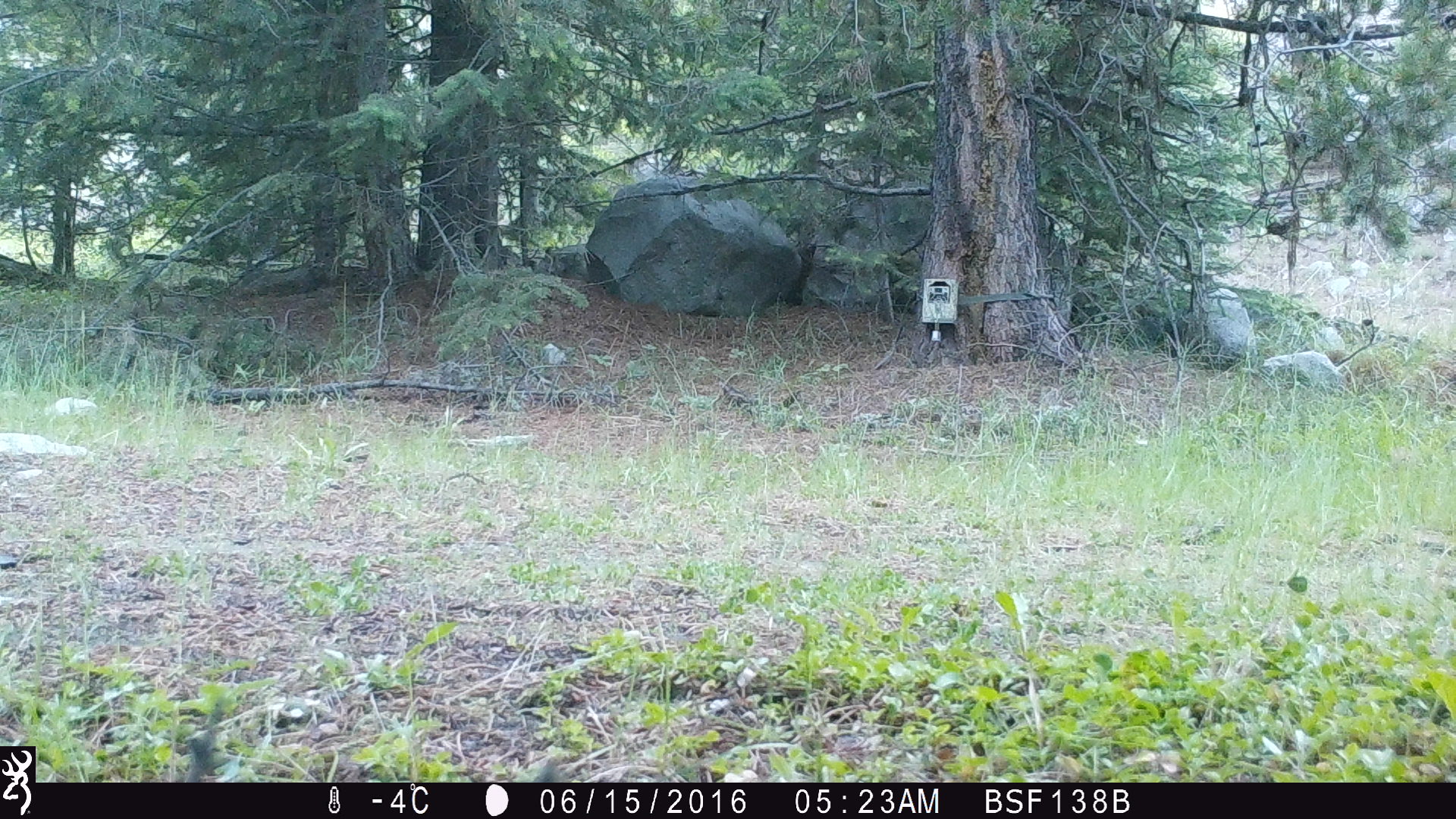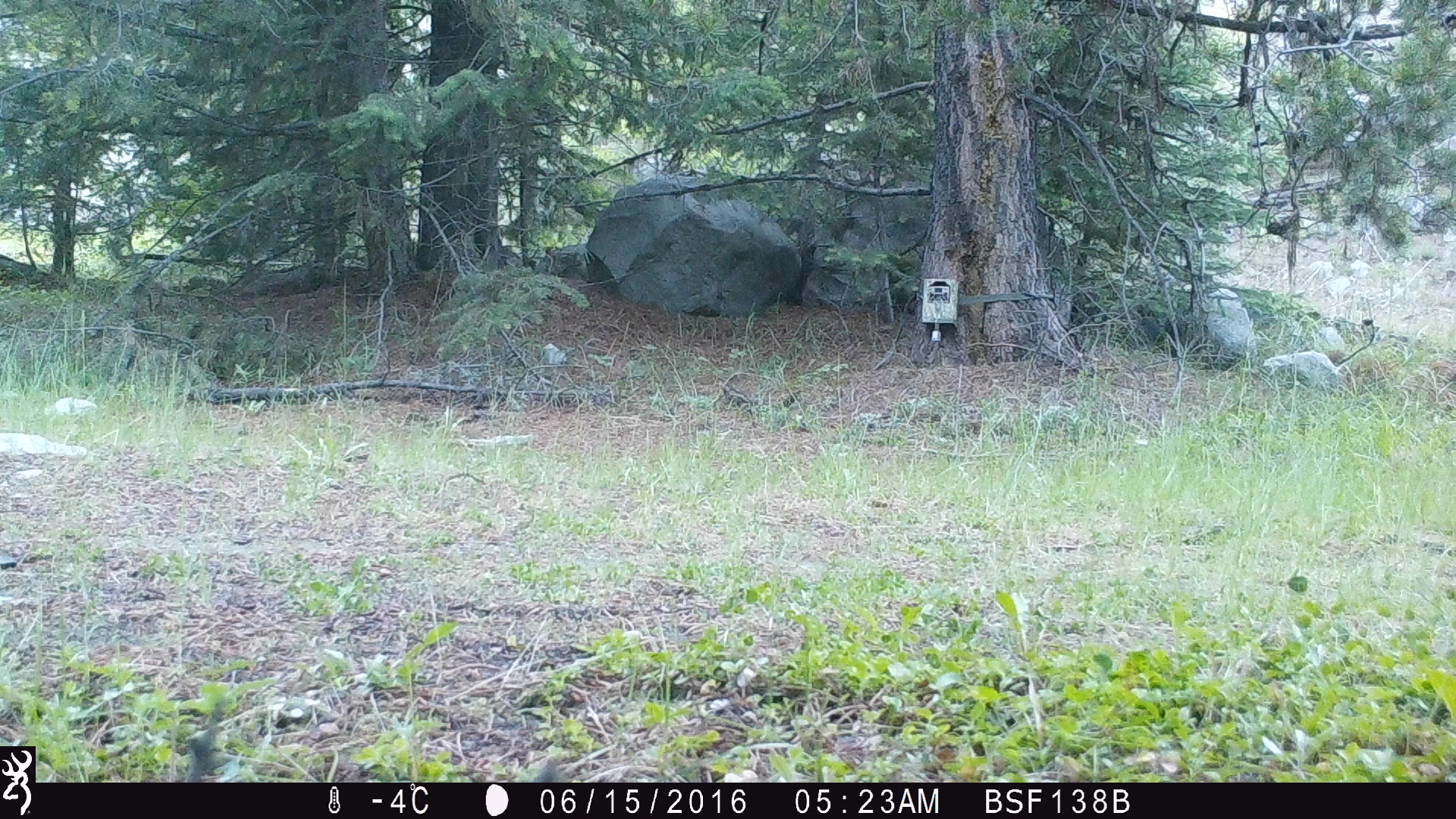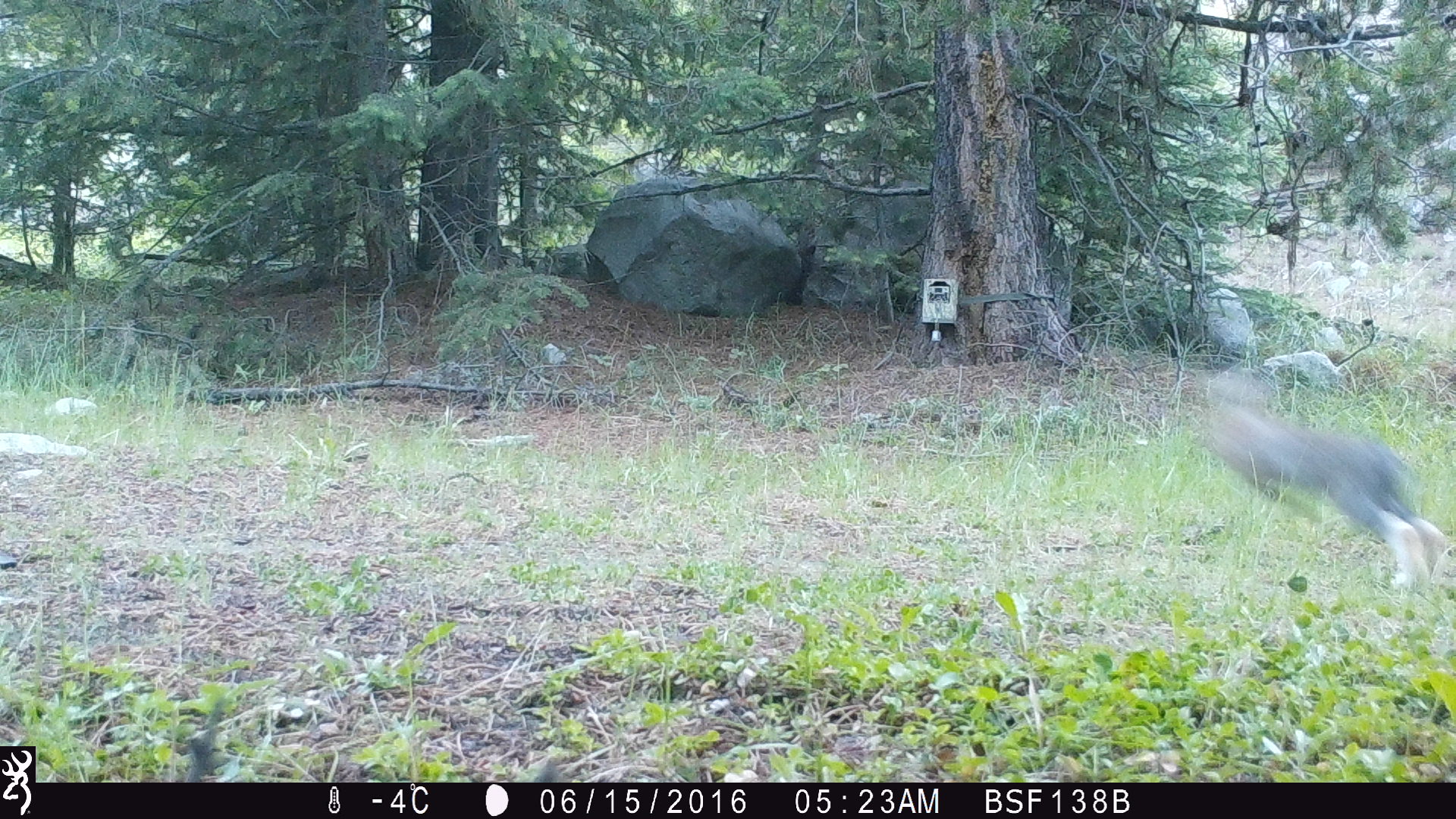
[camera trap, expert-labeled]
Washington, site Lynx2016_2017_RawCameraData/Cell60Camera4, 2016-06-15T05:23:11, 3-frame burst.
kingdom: Animalia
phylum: Chordata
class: Mammalia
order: Lagomorpha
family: Leporidae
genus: Lepus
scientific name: Lepus americanus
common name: snowshoe hare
Lepus americanus (snowshoe hare). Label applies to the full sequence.